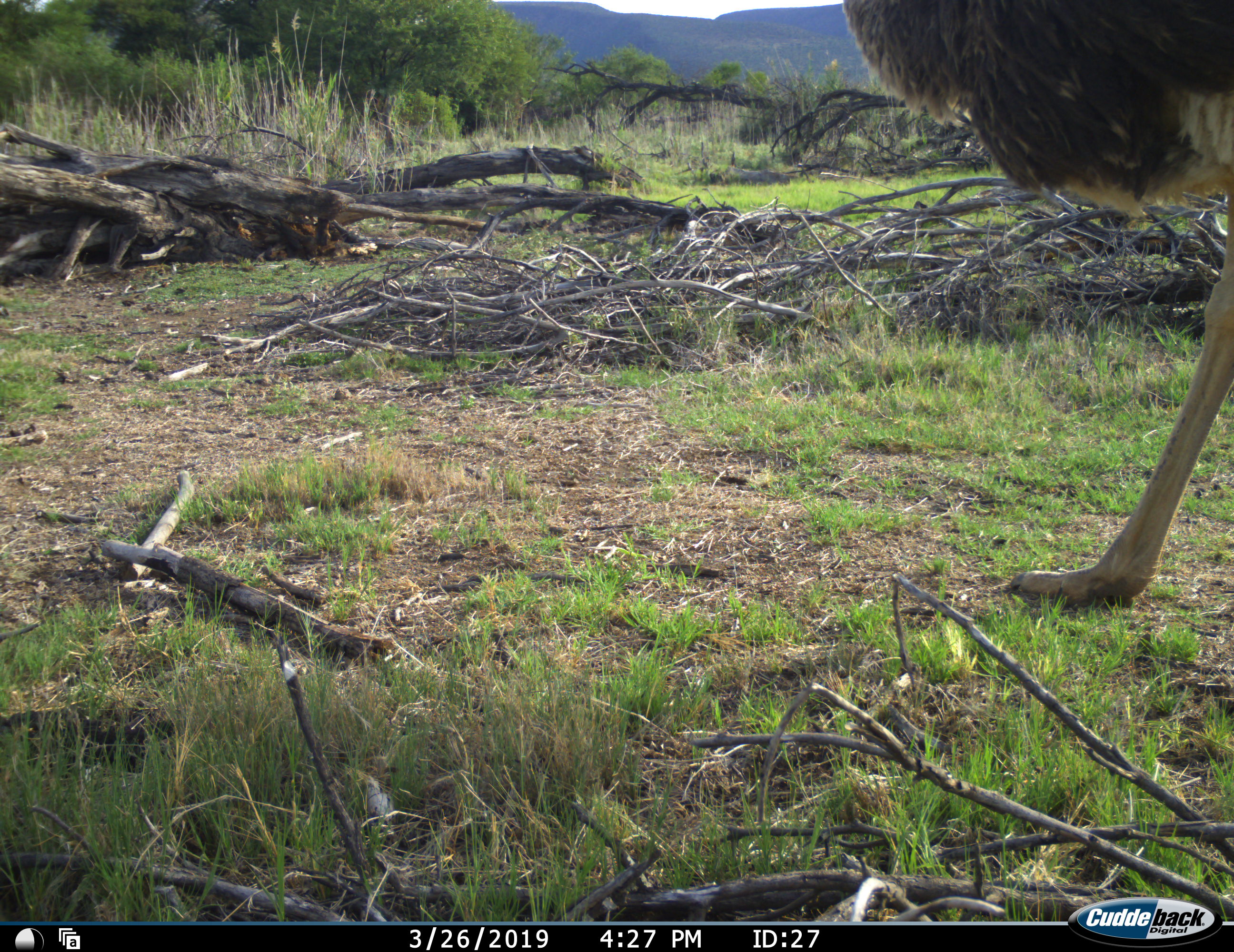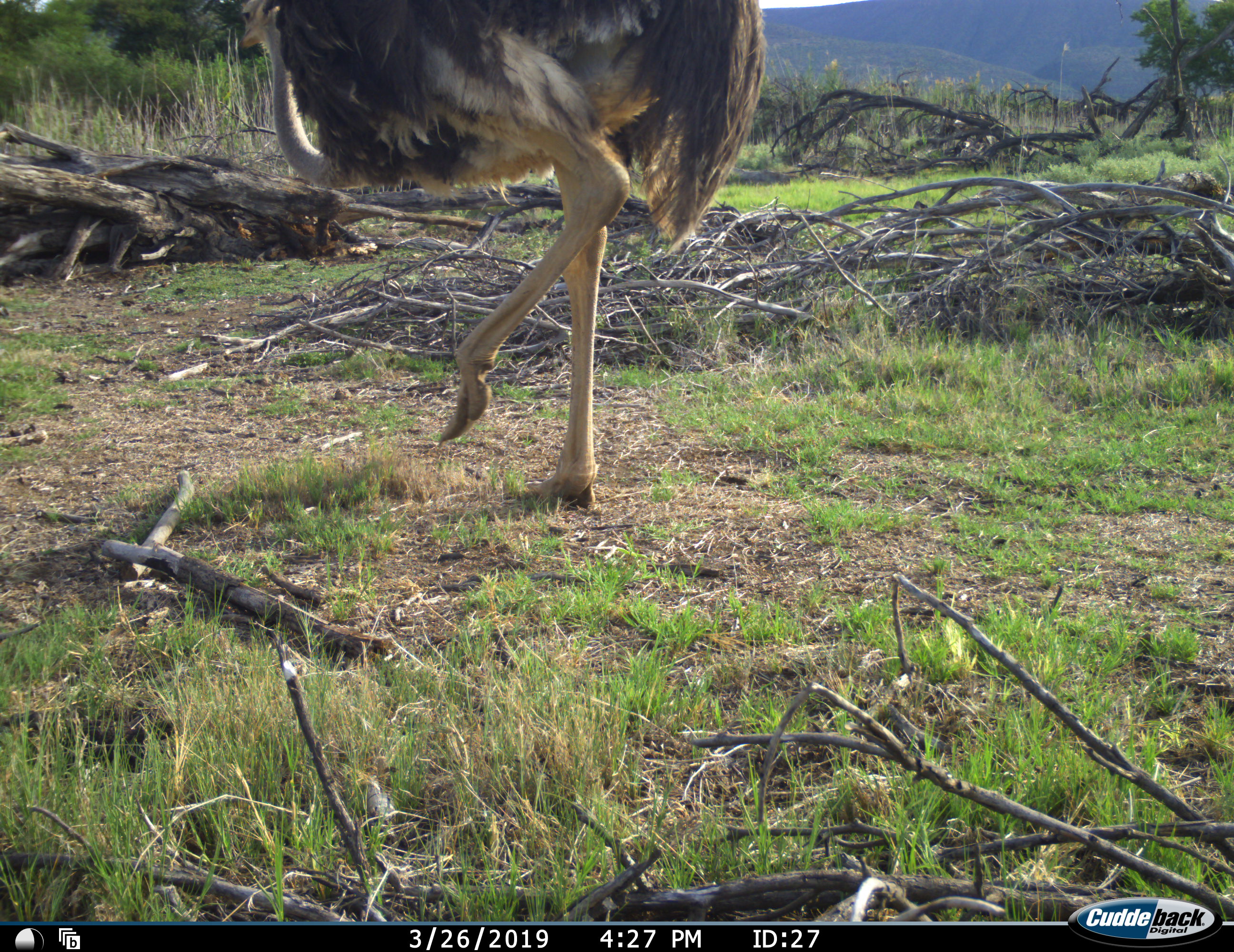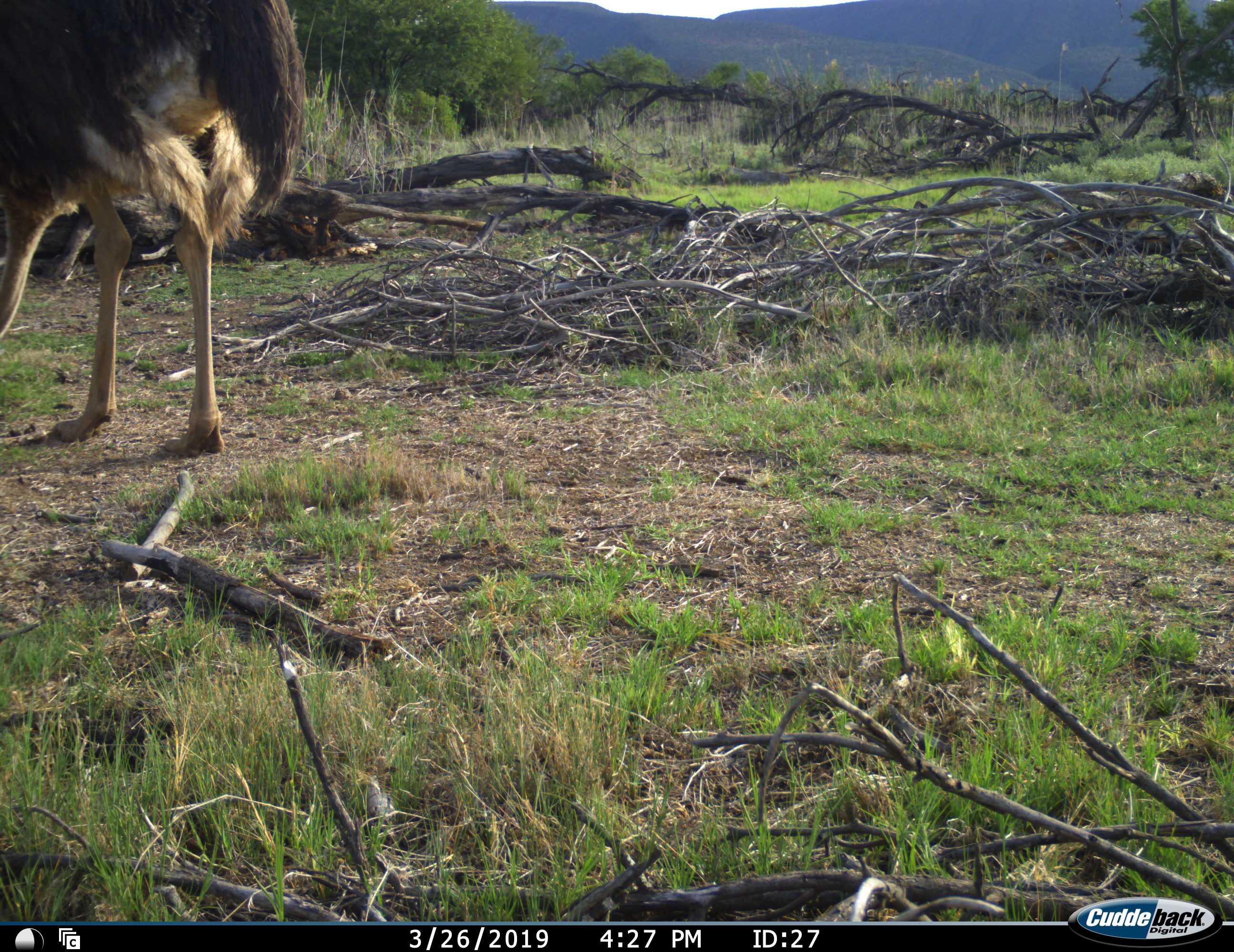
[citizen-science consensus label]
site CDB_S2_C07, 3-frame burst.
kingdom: Animalia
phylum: Chordata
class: Aves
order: Struthioniformes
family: Struthionidae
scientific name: Struthionidae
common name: ostrich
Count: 1.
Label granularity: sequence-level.